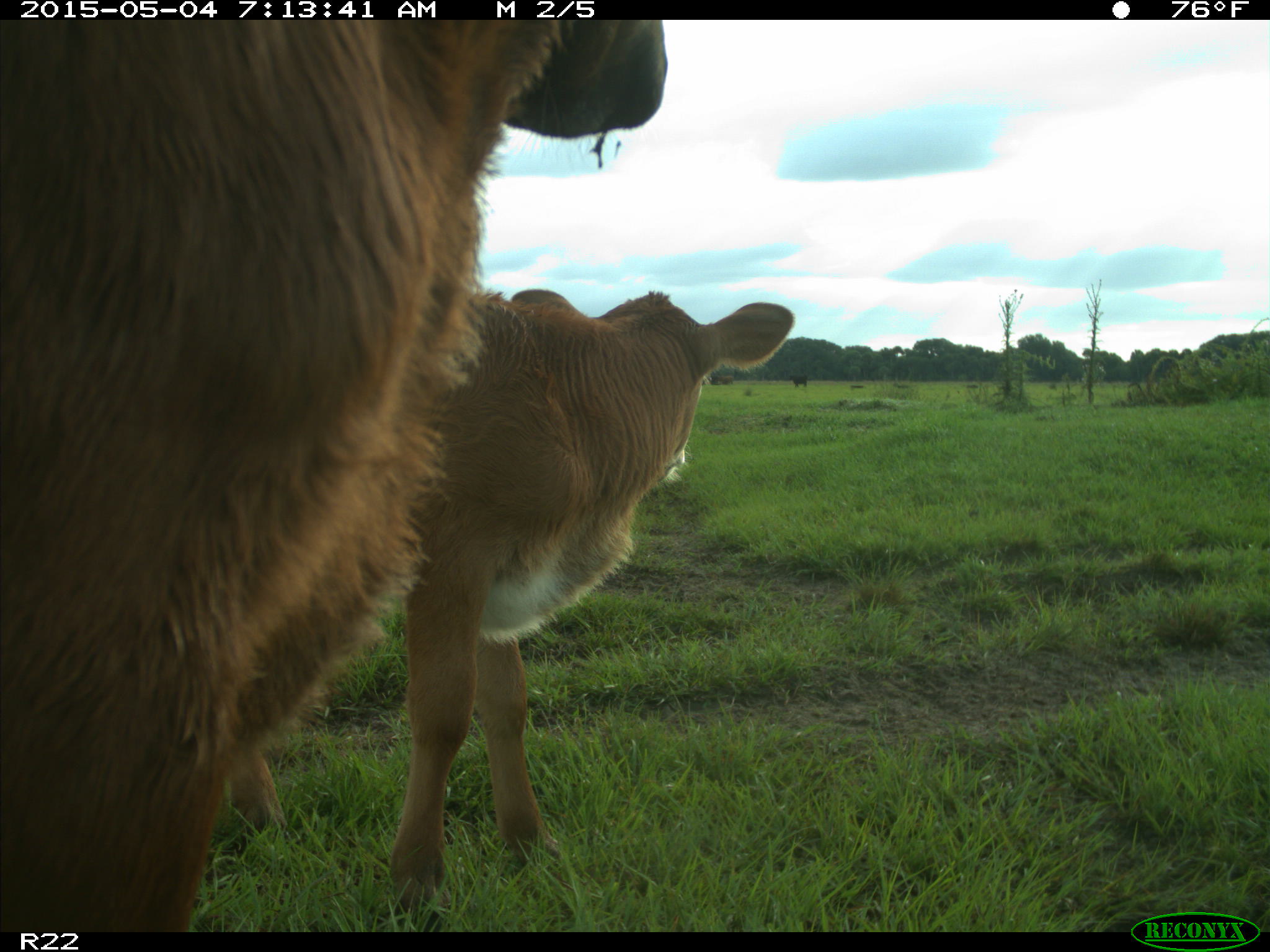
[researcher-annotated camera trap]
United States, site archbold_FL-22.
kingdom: Animalia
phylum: Chordata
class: Mammalia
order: Artiodactyla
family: Bovidae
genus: Bos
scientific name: Bos taurus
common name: domestic cow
Bos taurus (domestic cow).